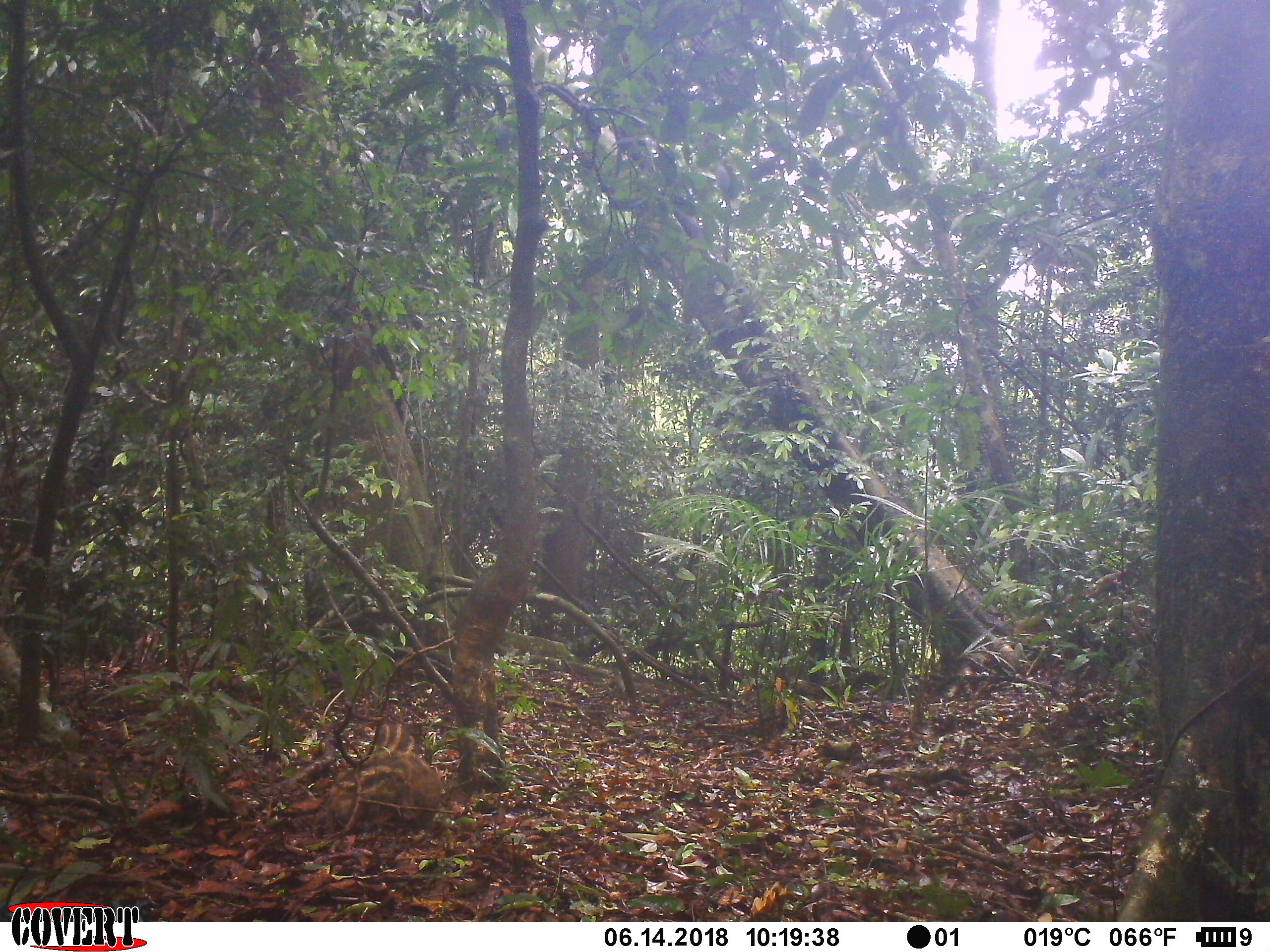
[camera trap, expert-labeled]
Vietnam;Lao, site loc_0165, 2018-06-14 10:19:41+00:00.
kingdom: Animalia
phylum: Chordata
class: Mammalia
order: Artiodactyla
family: Suidae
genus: Sus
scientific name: Sus scrofa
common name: eurasian wild pig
Eurasian wild pig (Sus scrofa). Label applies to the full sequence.